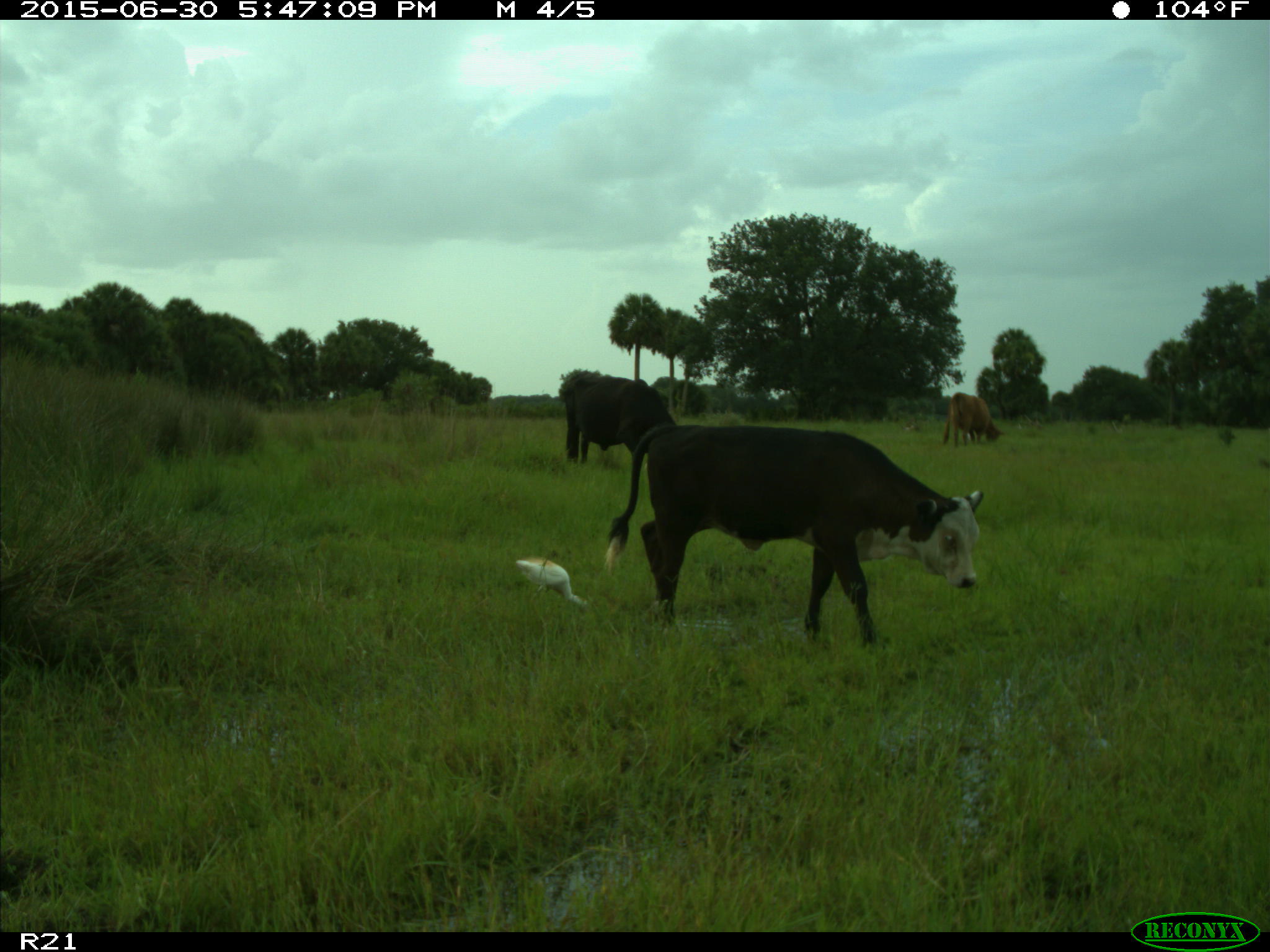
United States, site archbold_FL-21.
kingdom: Animalia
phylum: Chordata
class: Mammalia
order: Artiodactyla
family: Bovidae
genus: Bos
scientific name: Bos taurus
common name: domestic cow